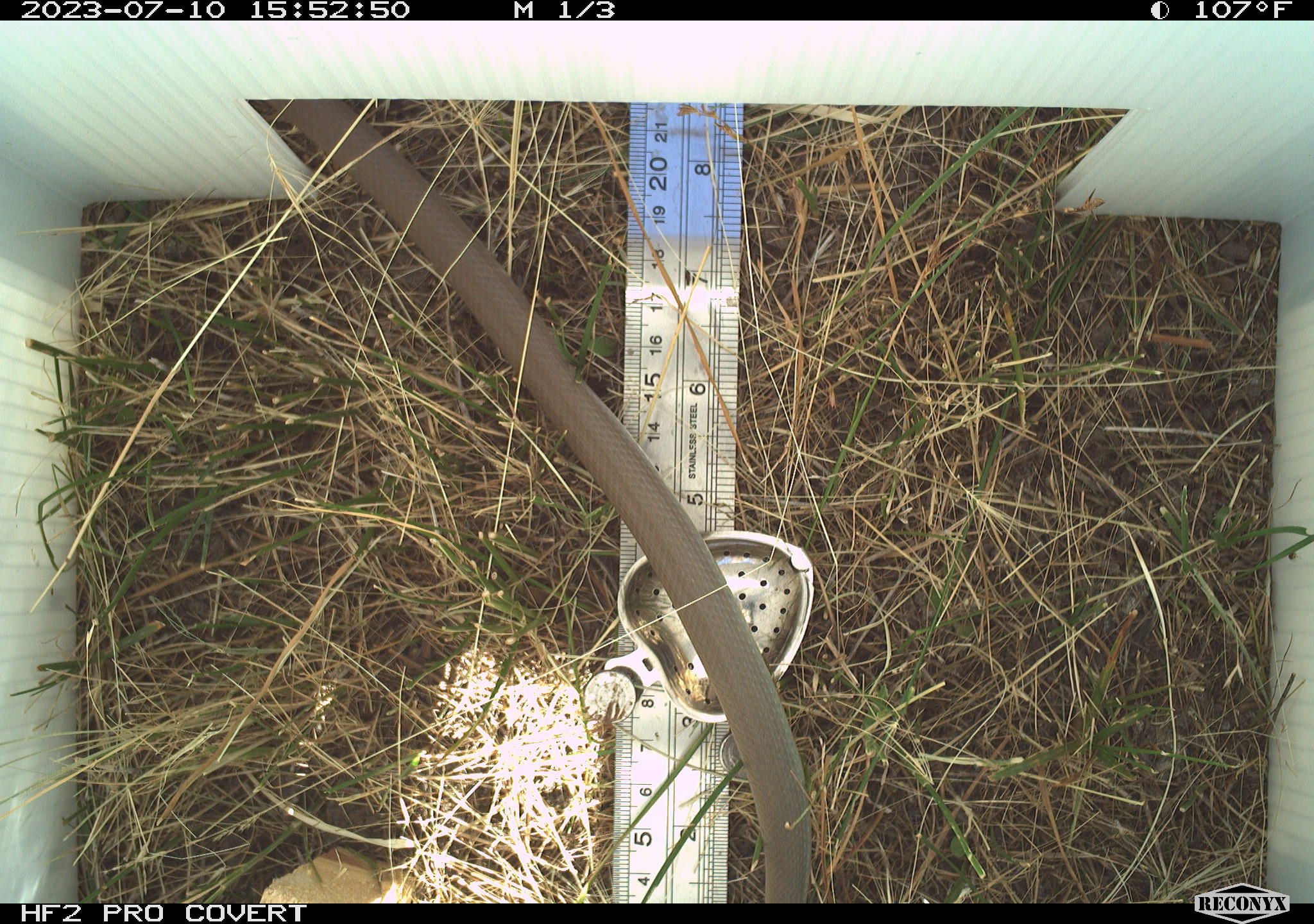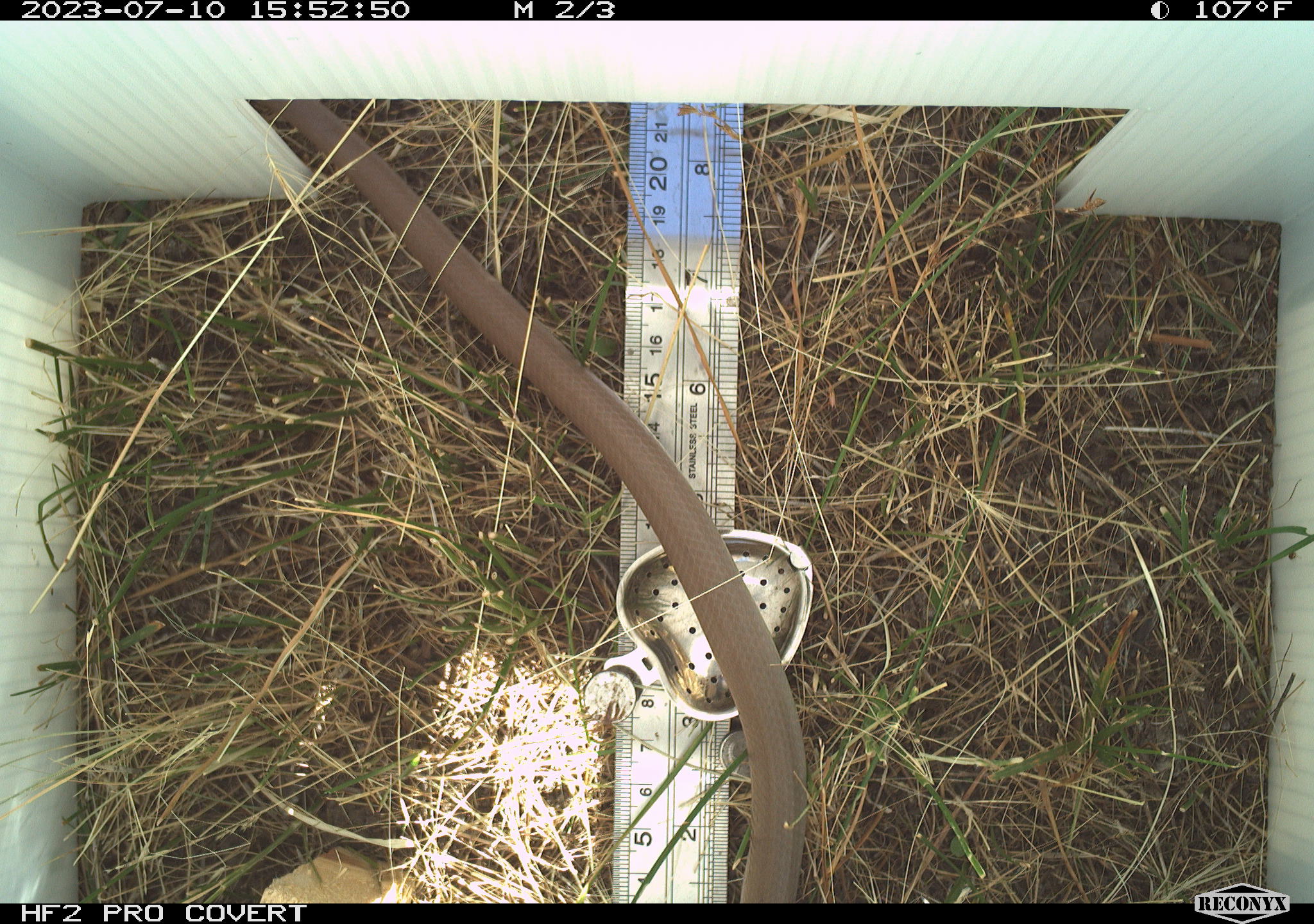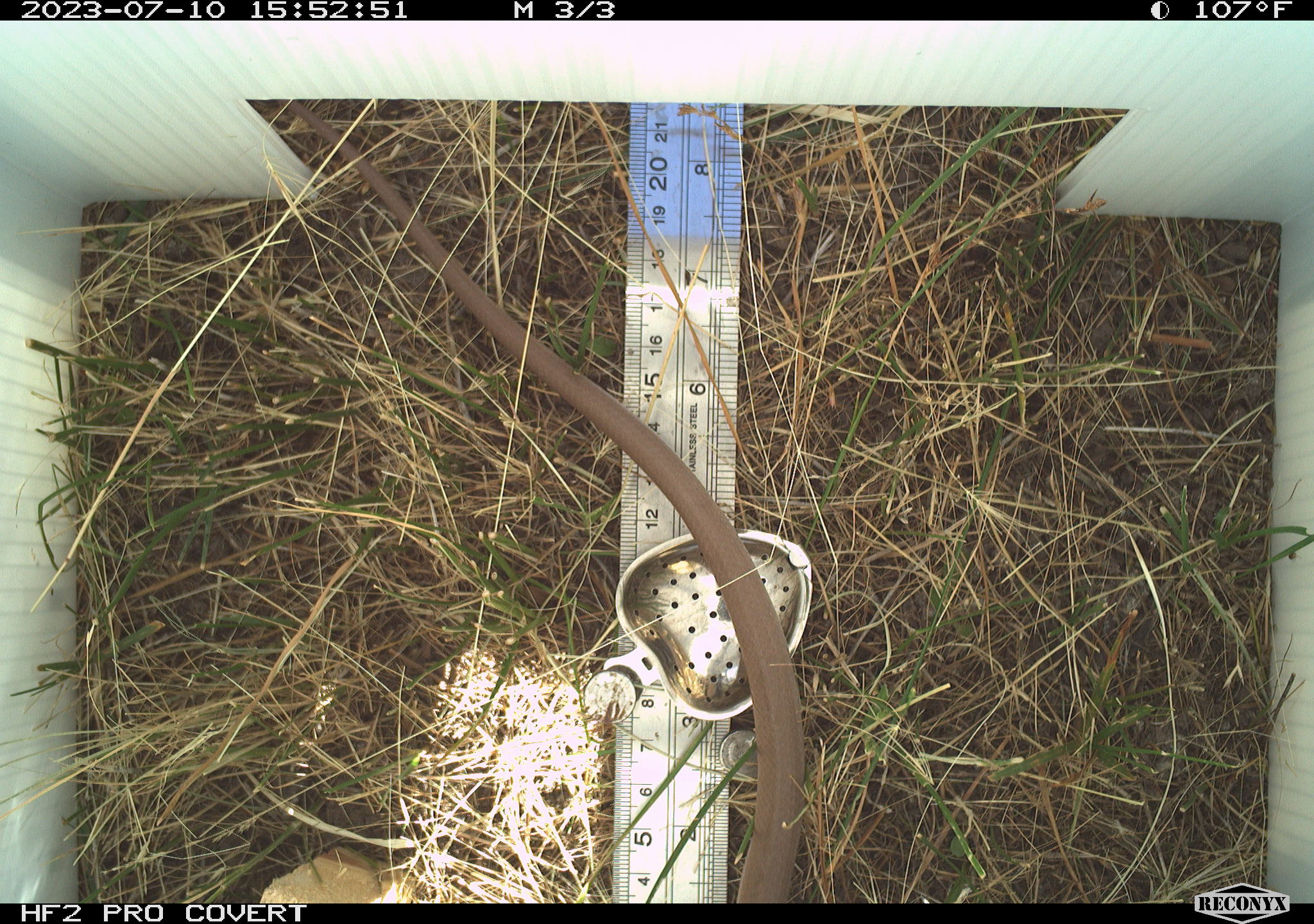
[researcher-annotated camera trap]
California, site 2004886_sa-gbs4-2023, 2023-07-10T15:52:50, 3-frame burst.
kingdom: Animalia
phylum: Chordata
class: Reptilia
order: Squamata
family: Colubridae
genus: Coluber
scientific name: Coluber constrictor mormon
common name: western yellow-bellied racer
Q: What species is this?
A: Western yellow-bellied racer (Coluber constrictor mormon).